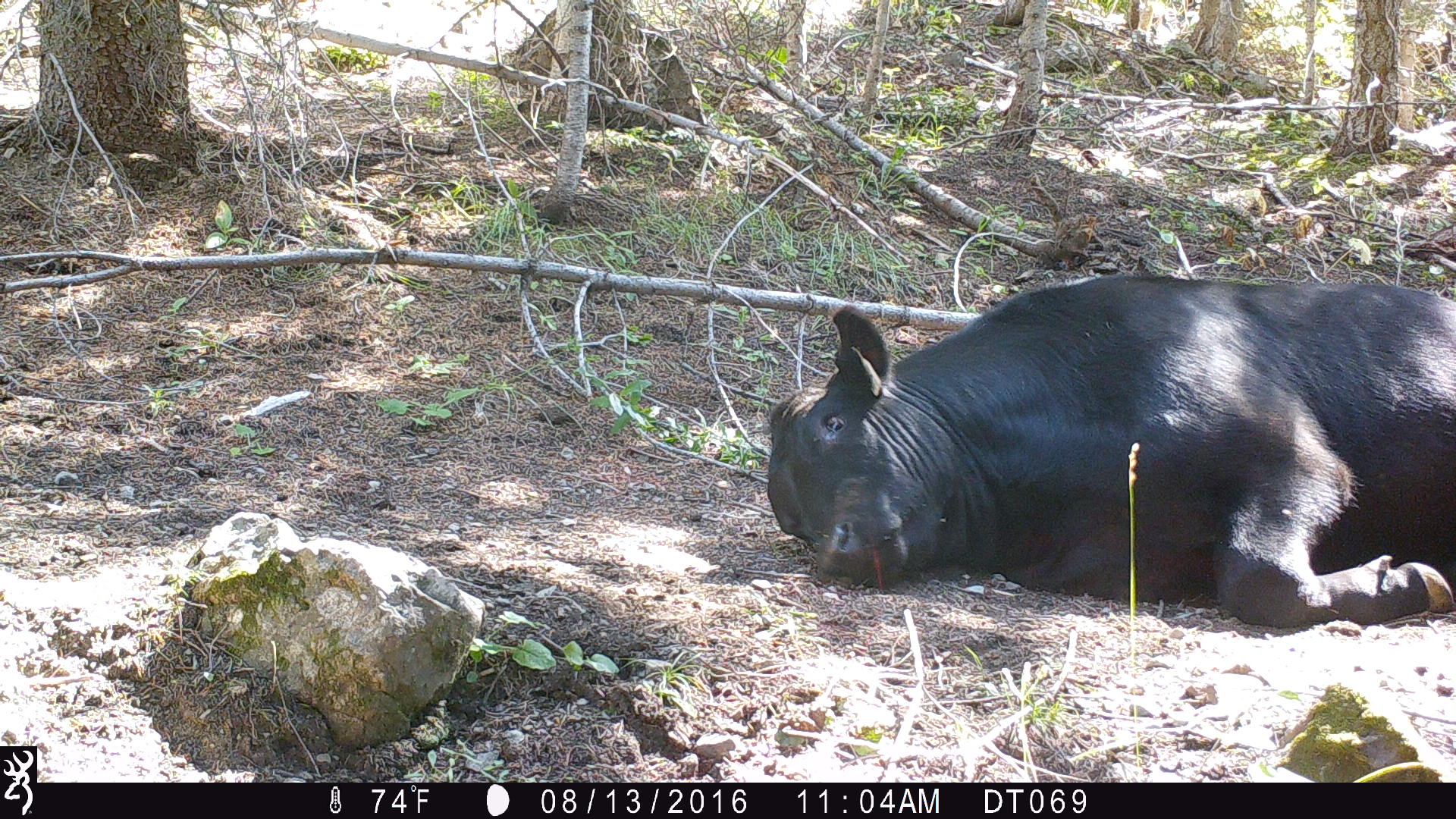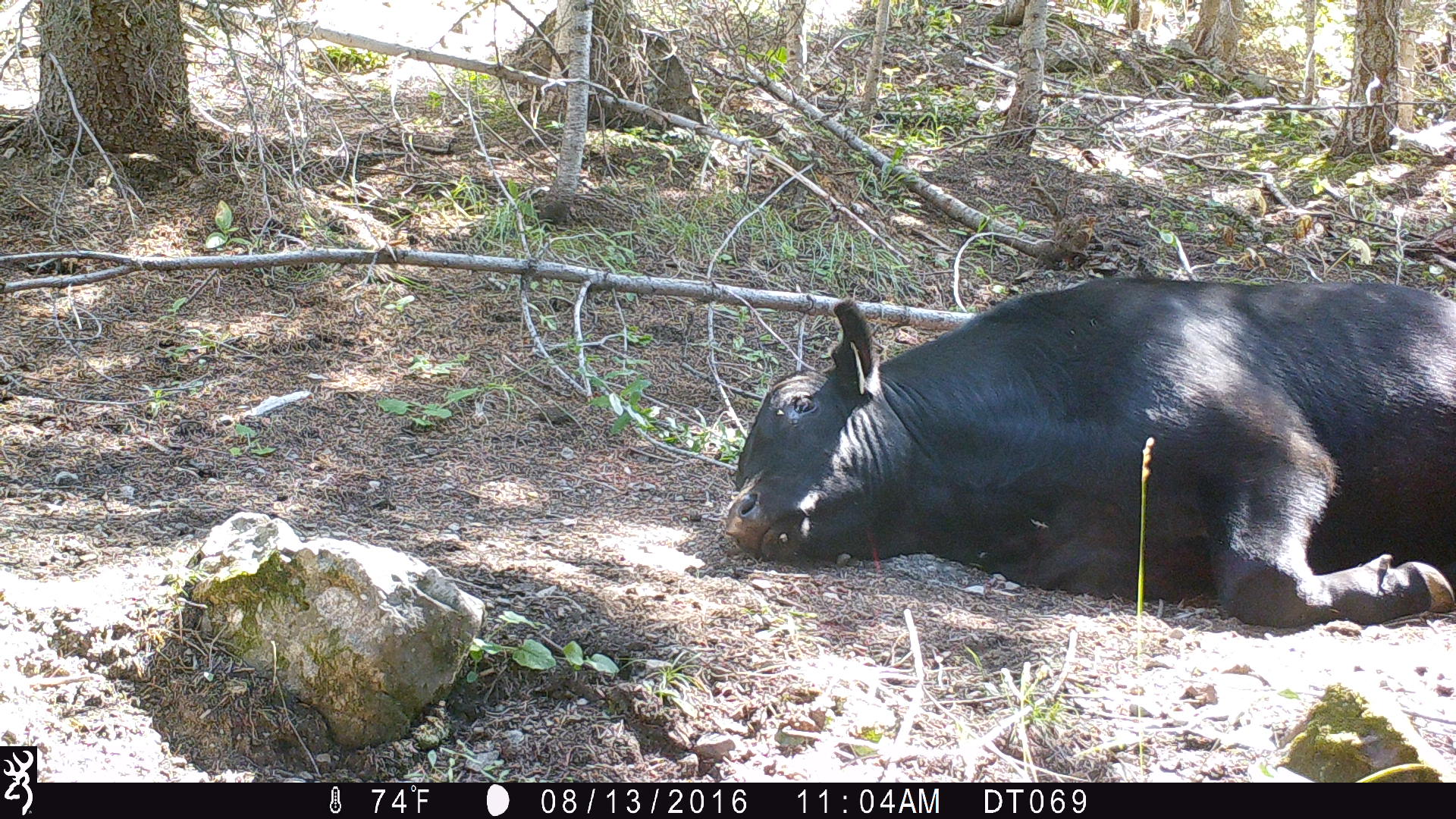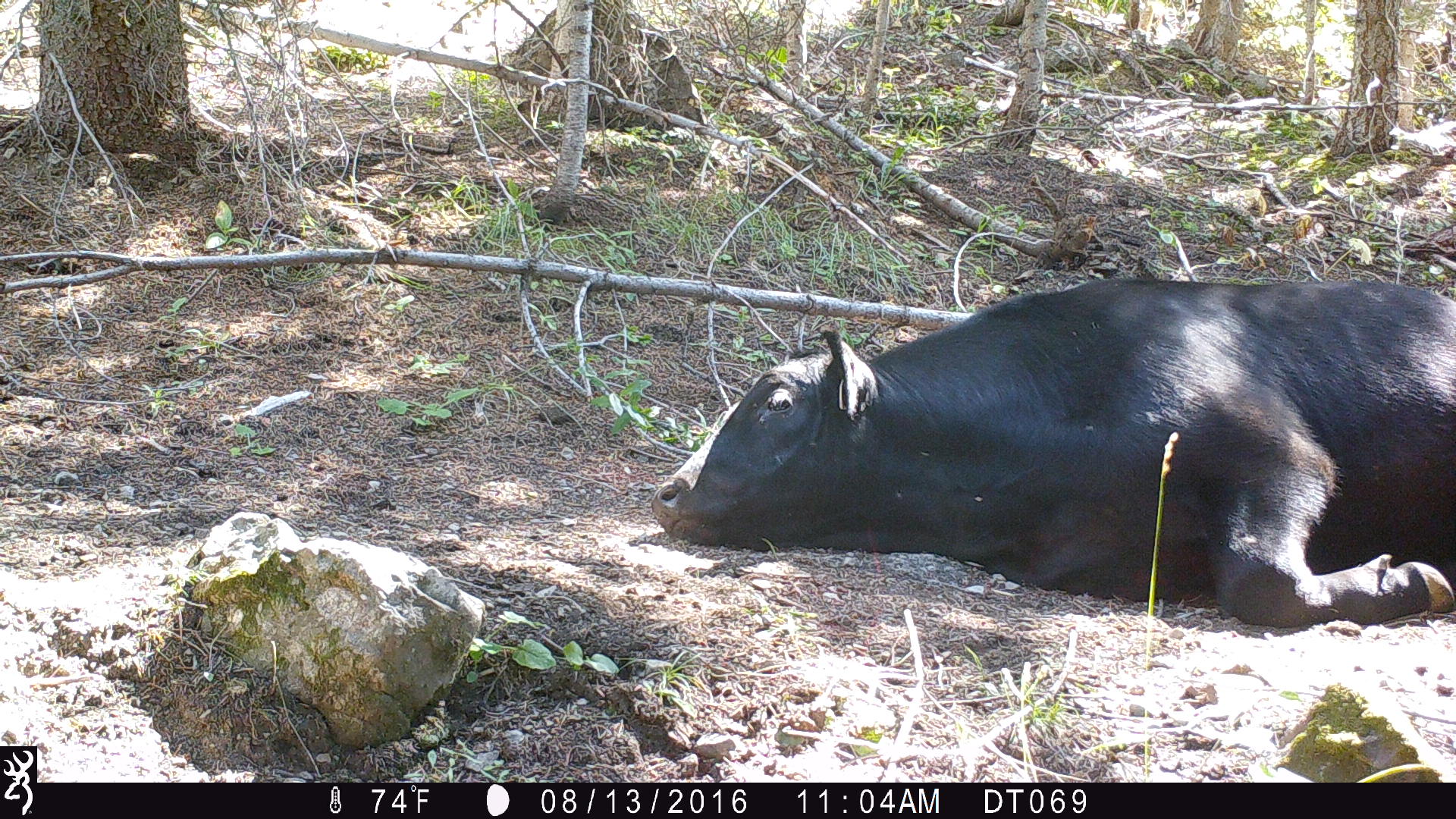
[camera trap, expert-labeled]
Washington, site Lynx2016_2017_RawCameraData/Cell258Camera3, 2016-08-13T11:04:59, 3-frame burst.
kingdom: Animalia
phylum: Chordata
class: Mammalia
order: Artiodactyla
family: Bovidae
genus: Bos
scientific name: Bos taurus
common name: domestic cattle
Domestic cattle (Bos taurus). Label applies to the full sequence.